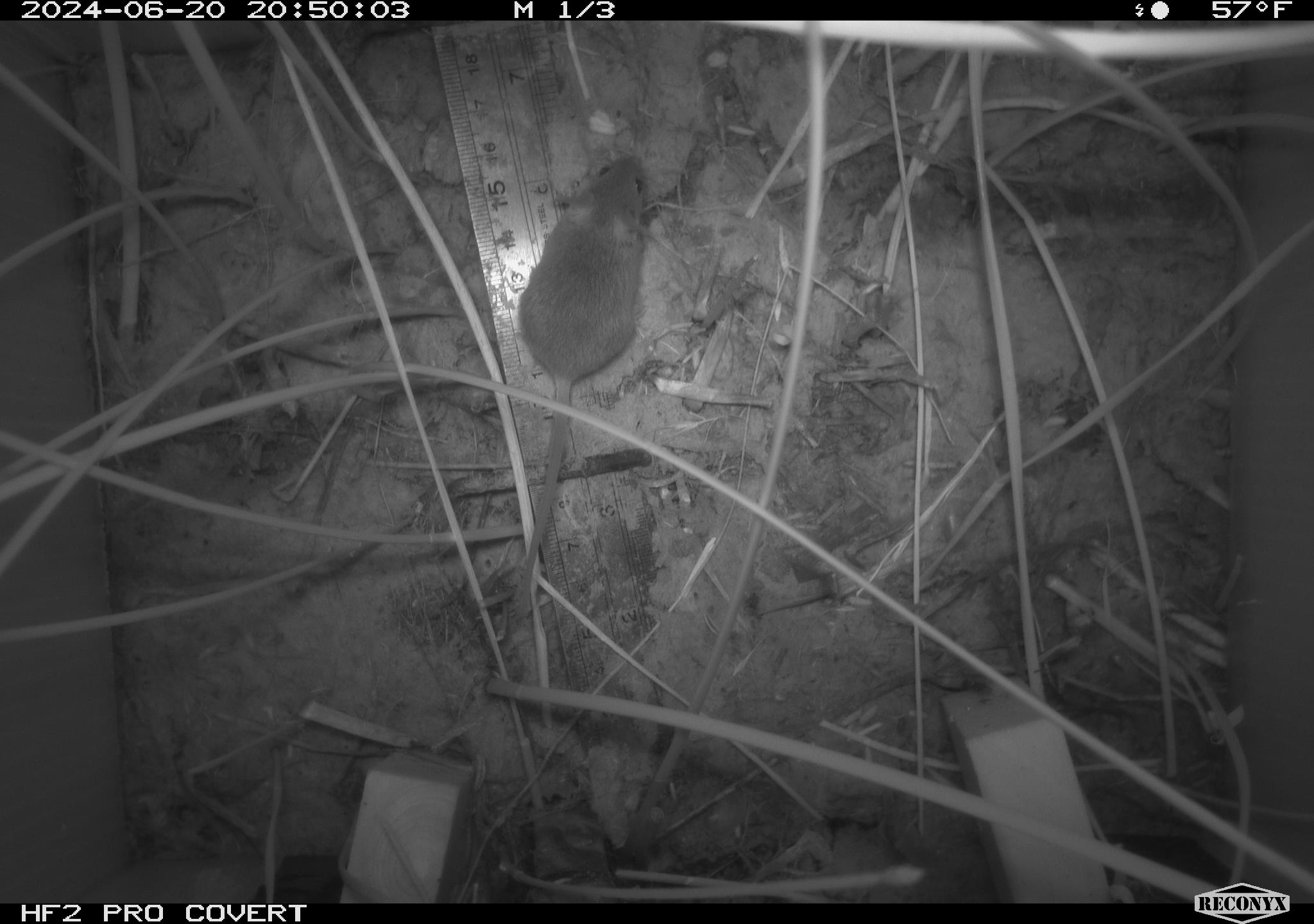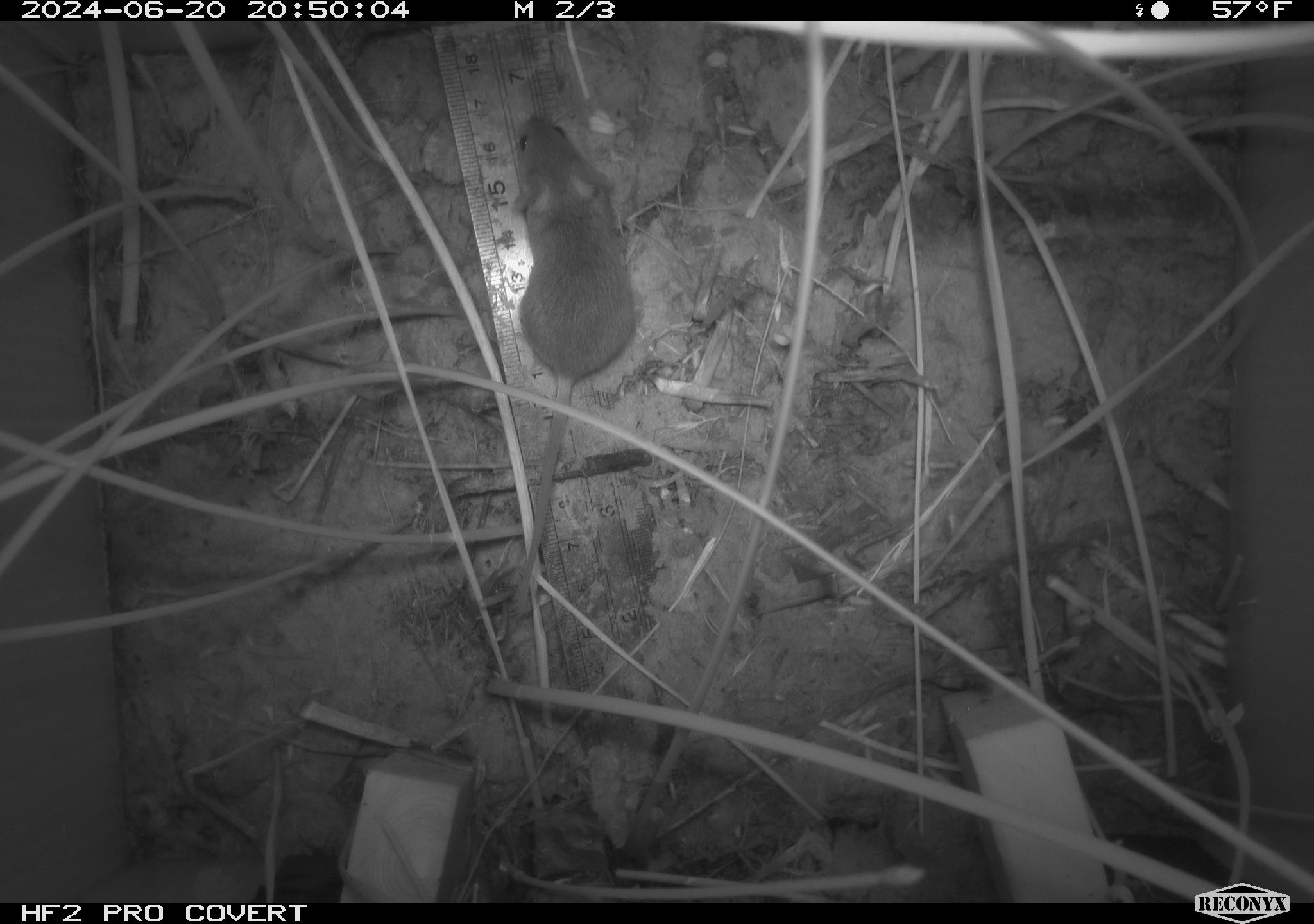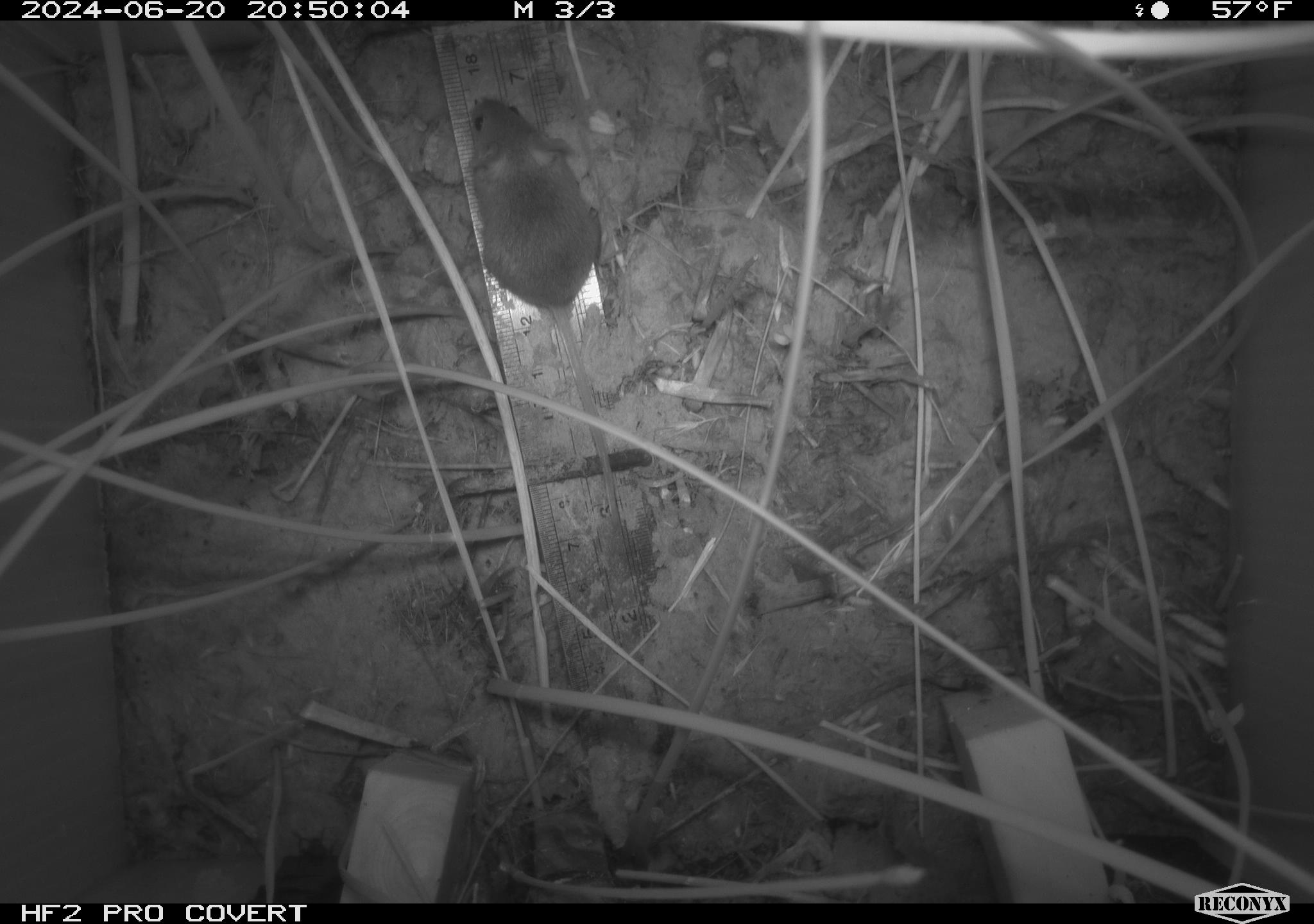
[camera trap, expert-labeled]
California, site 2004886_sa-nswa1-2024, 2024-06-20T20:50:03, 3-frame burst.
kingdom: Animalia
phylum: Chordata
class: Mammalia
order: Rodentia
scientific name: Rodentia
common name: rodent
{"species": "rodent (Rodentia)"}